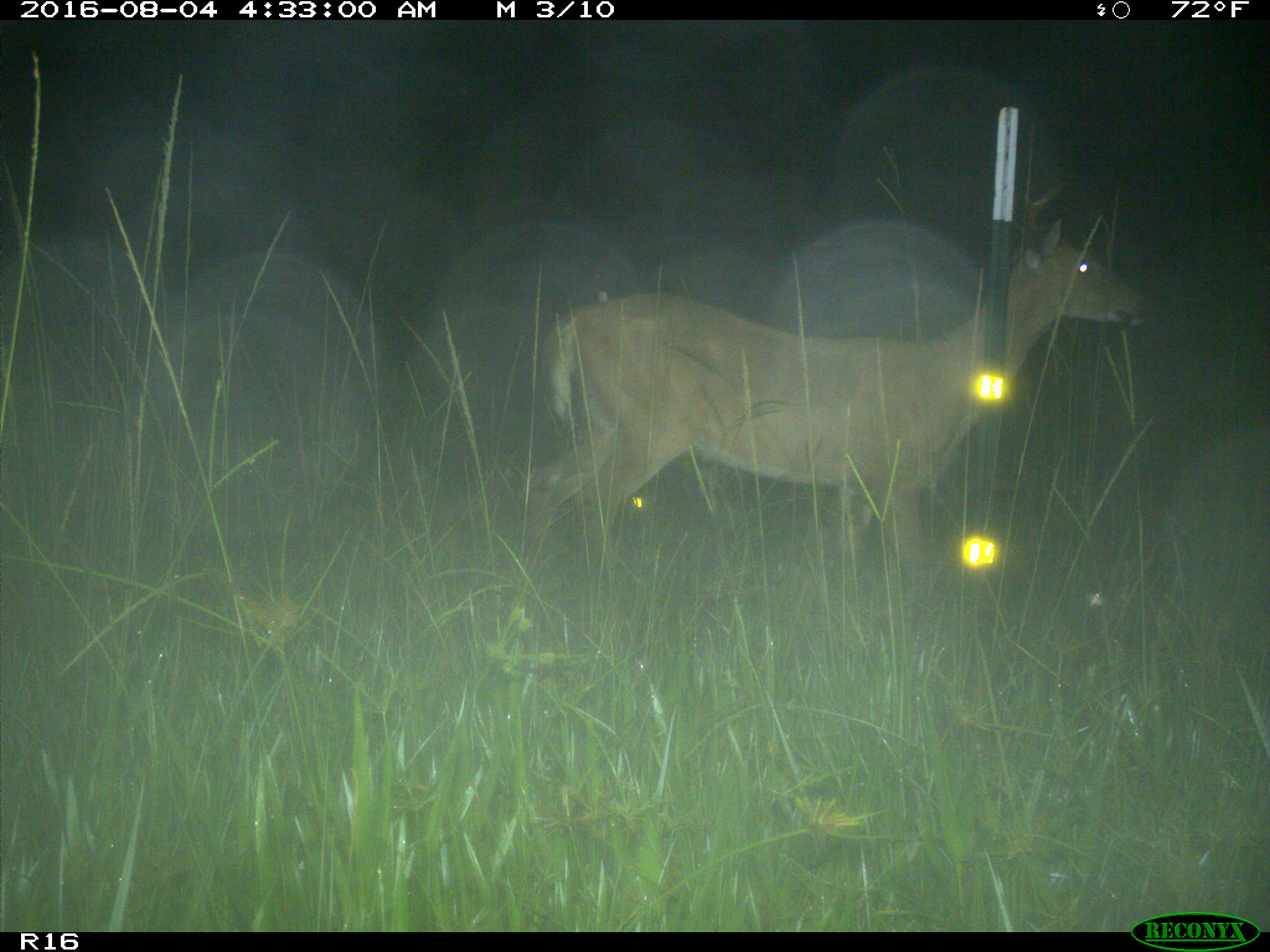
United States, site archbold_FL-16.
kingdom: Animalia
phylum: Chordata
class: Mammalia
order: Artiodactyla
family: Cervidae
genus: Odocoileus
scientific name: Odocoileus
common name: deer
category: unidentified deer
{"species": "unidentified deer (deer) (Odocoileus)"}